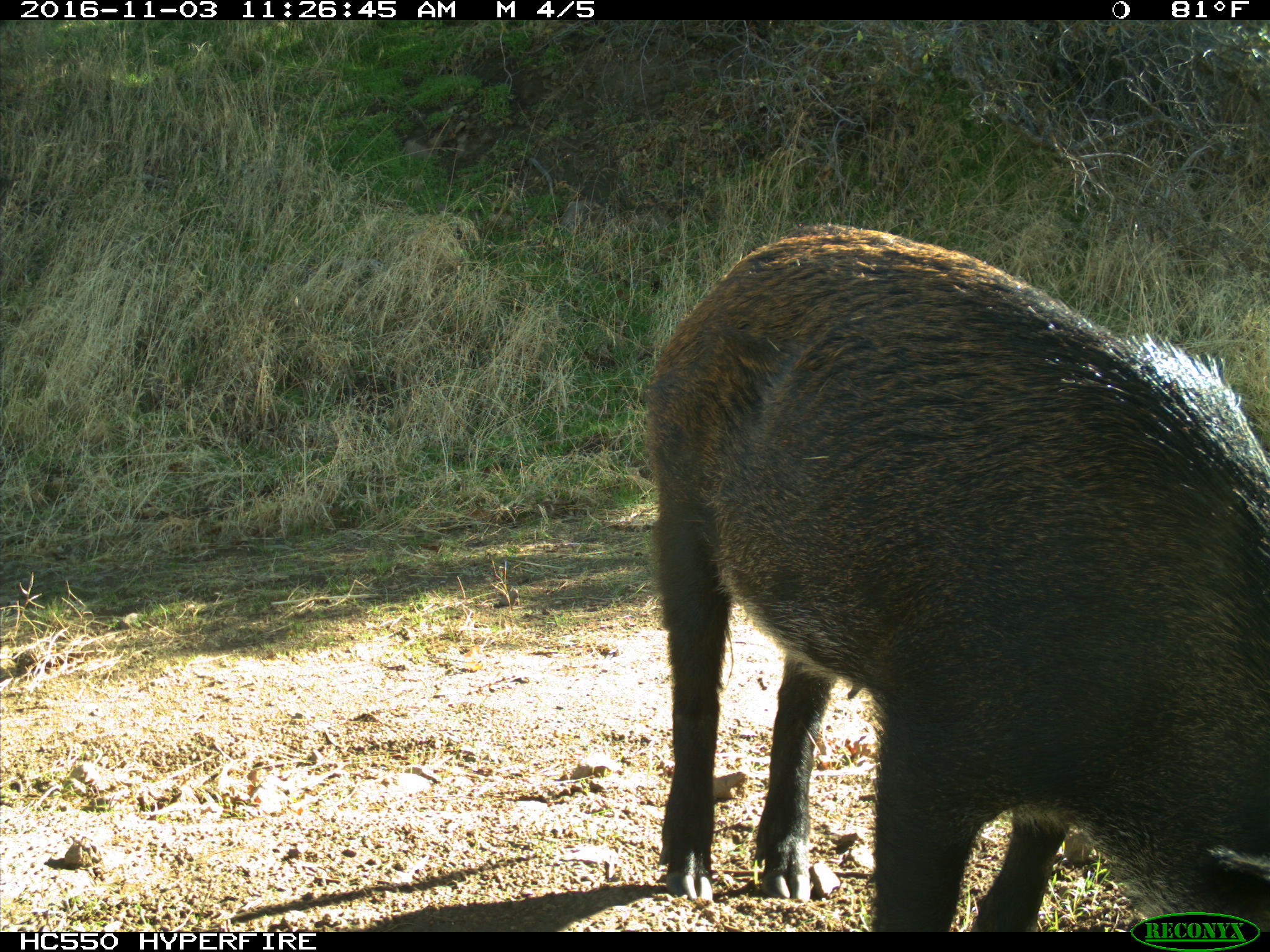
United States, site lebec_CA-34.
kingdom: Animalia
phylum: Chordata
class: Mammalia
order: Artiodactyla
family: Suidae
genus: Sus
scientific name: Sus scrofa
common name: wild boar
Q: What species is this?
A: Sus scrofa (wild boar).